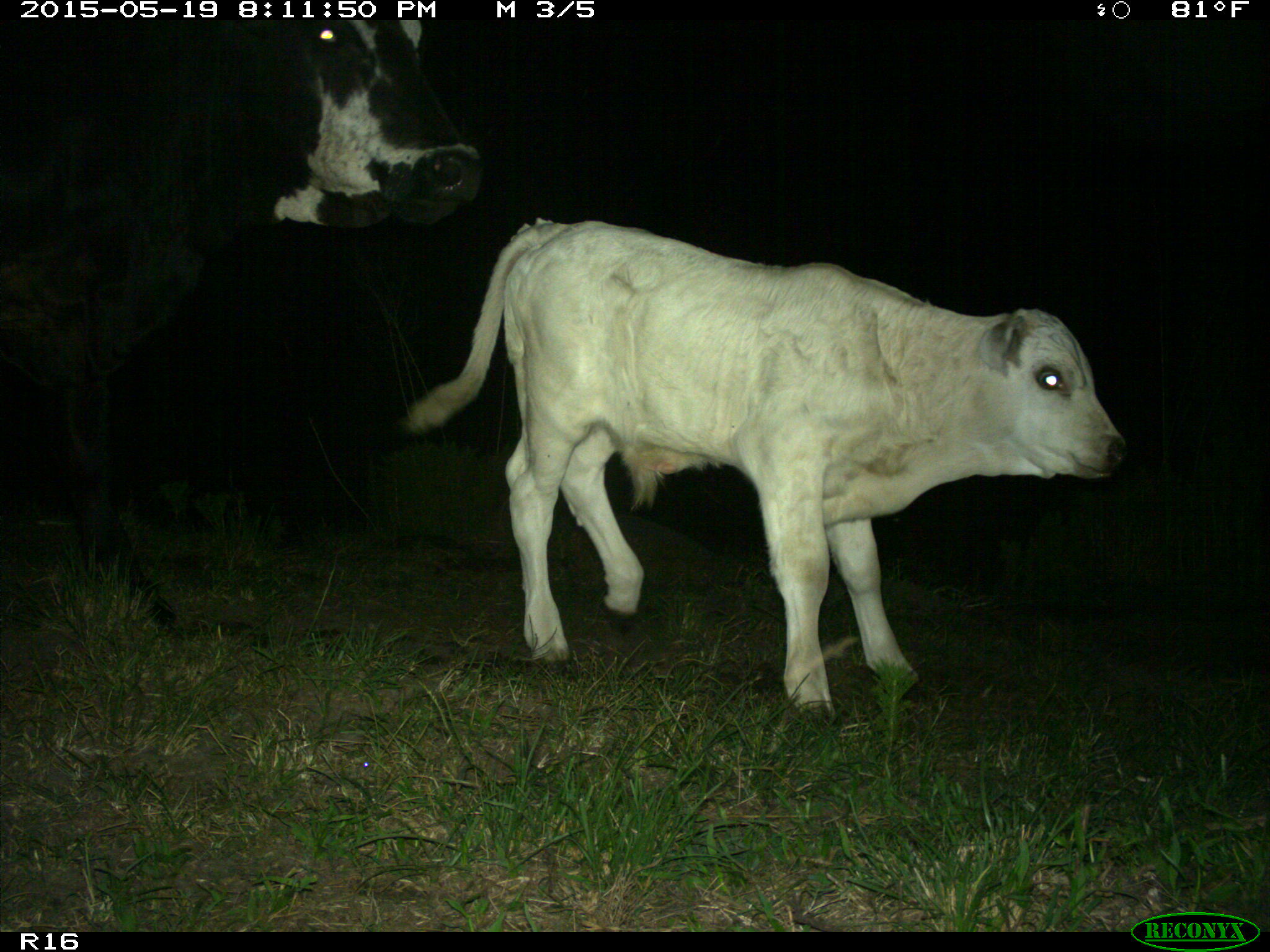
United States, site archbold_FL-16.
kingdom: Animalia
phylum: Chordata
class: Mammalia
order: Artiodactyla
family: Bovidae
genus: Bos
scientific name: Bos taurus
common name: domestic cow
Bos taurus (domestic cow).